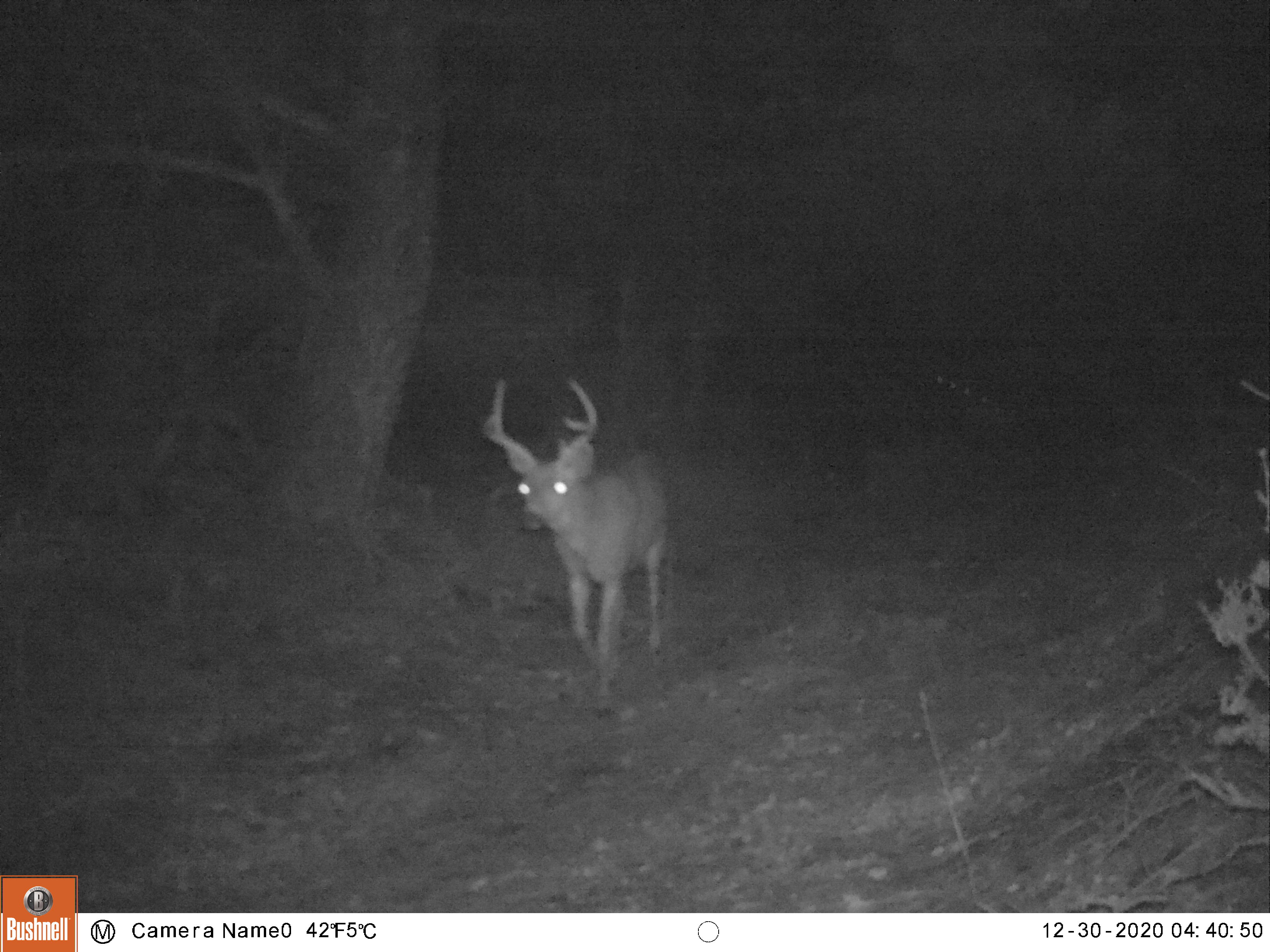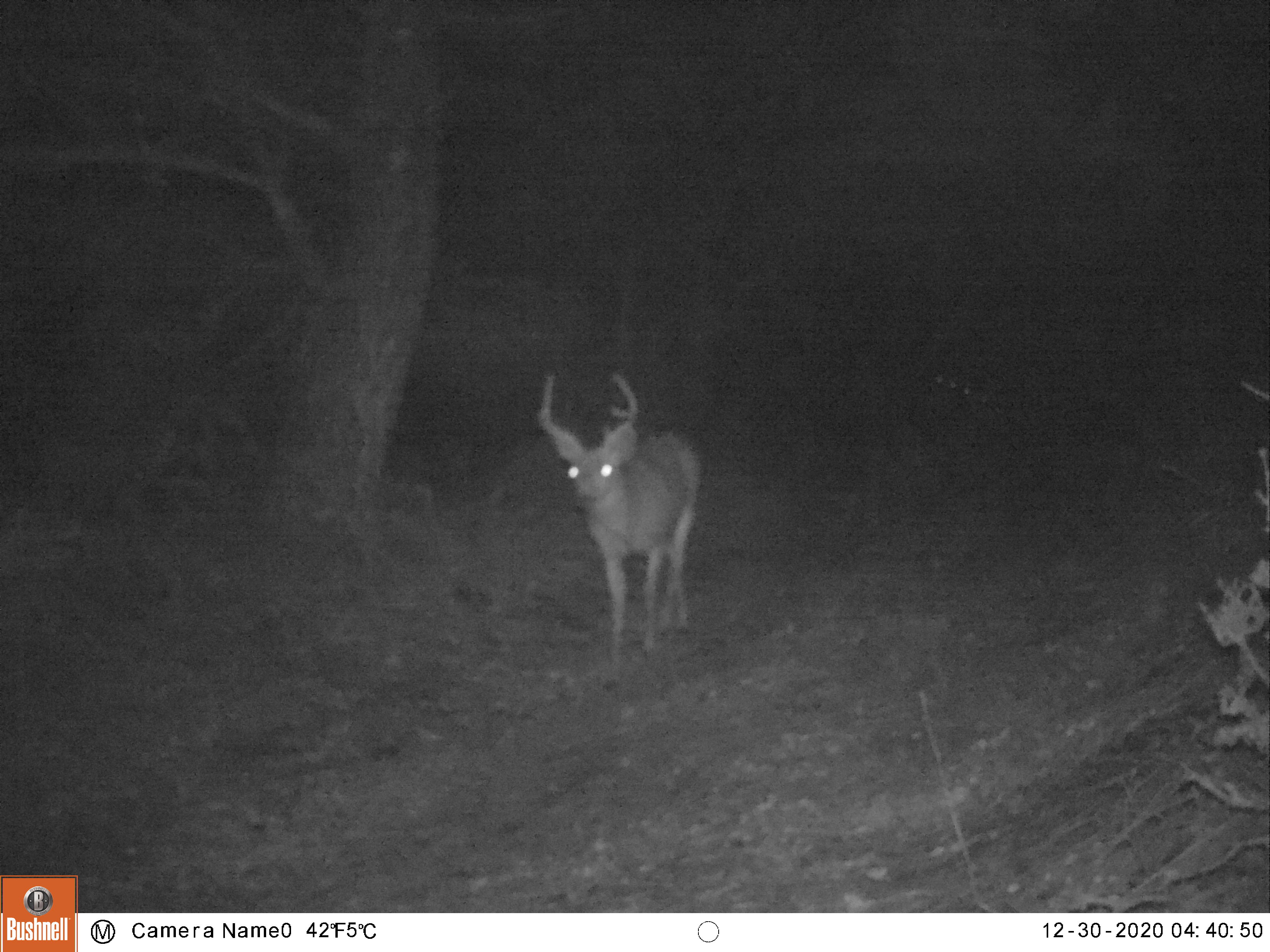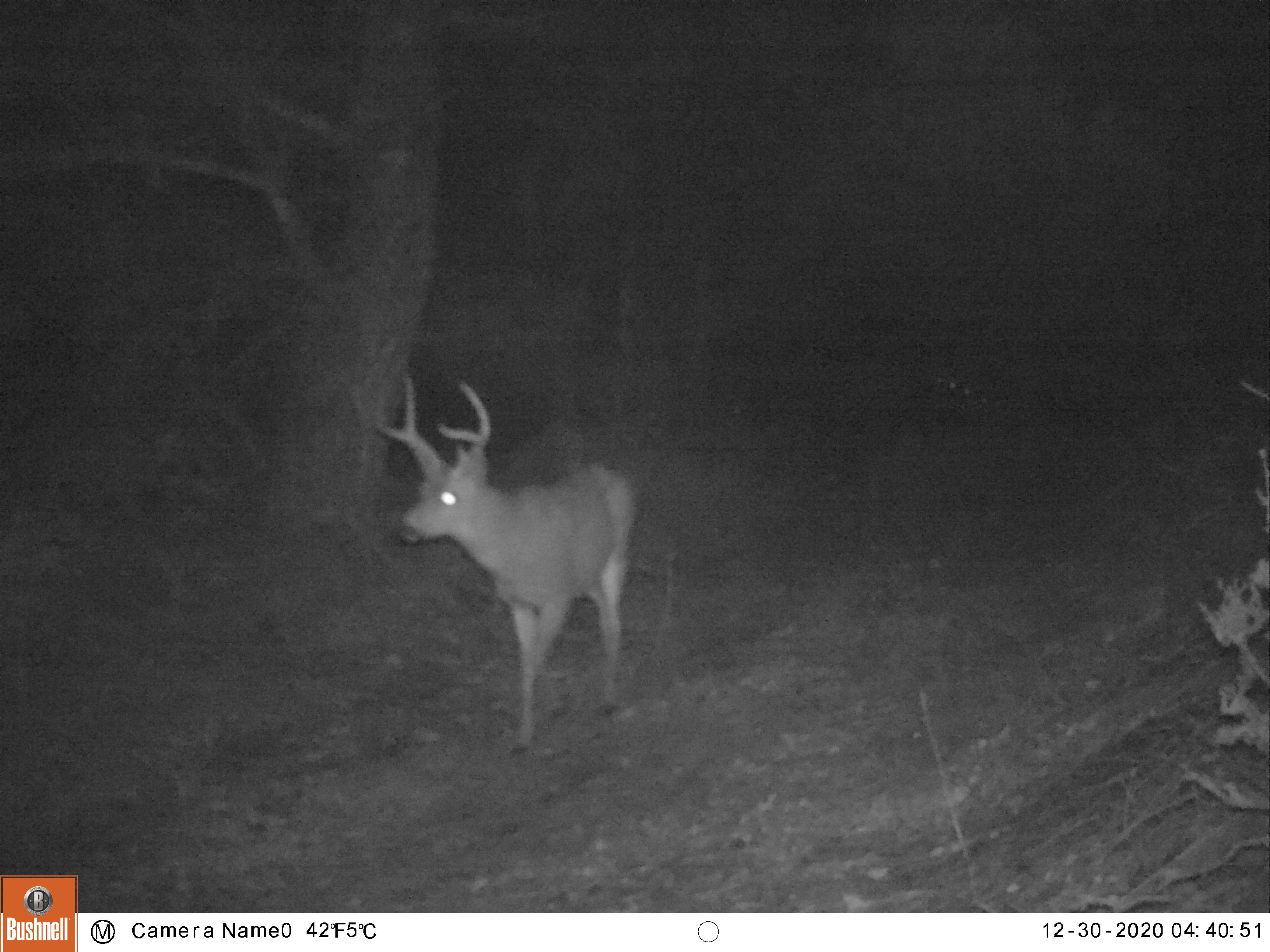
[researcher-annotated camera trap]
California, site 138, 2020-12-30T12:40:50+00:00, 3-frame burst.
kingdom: Animalia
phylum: Chordata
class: Mammalia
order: Artiodactyla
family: Cervidae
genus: Odocoileus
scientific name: Odocoileus hemionus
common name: mule deer